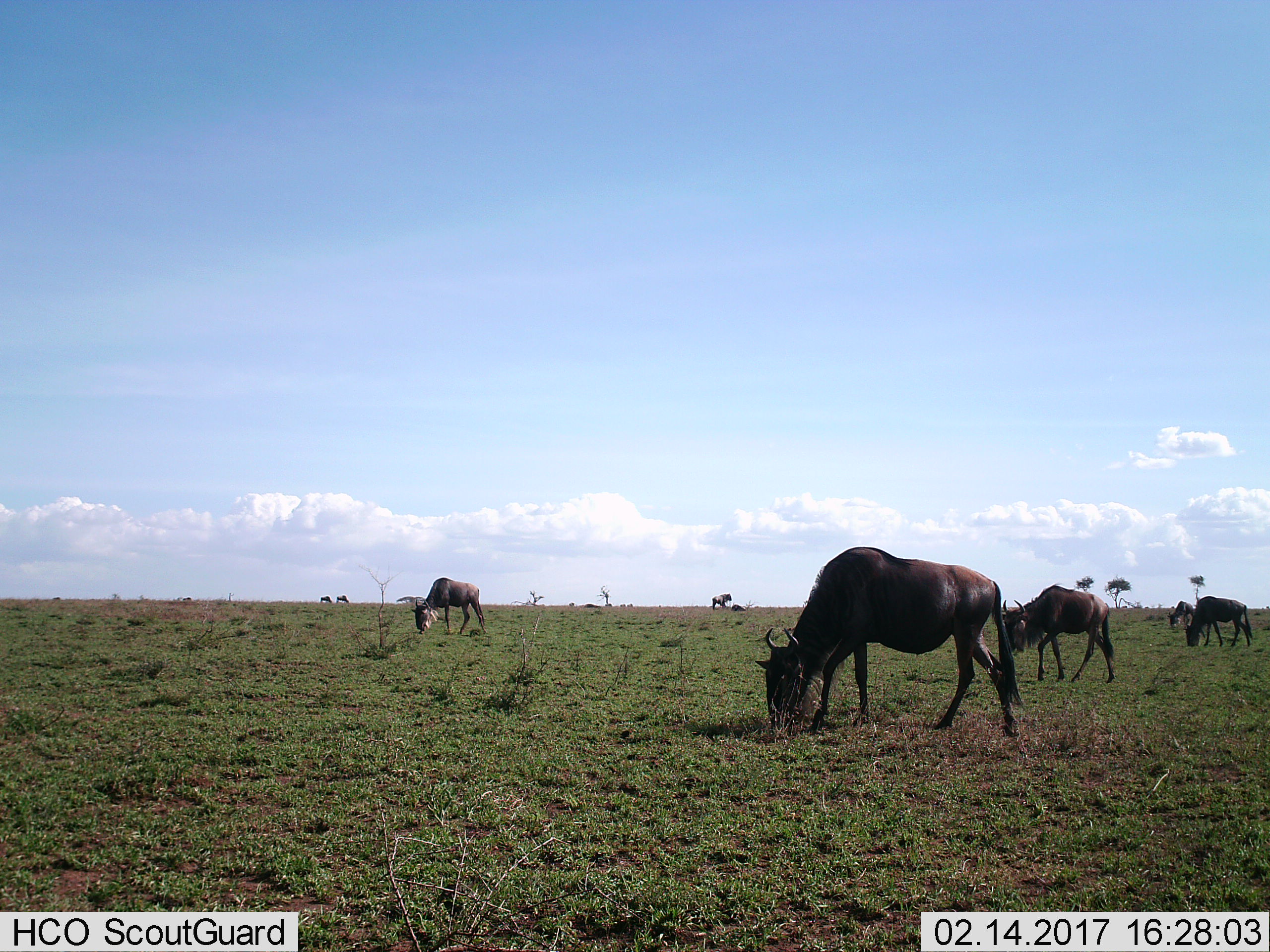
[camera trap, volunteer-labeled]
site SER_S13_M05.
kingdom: Animalia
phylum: Chordata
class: Mammalia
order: Artiodactyla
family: Bovidae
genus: Connochaetes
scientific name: Connochaetes taurinus taurinus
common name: blue wildebeest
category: wildebeestblue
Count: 8.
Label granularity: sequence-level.